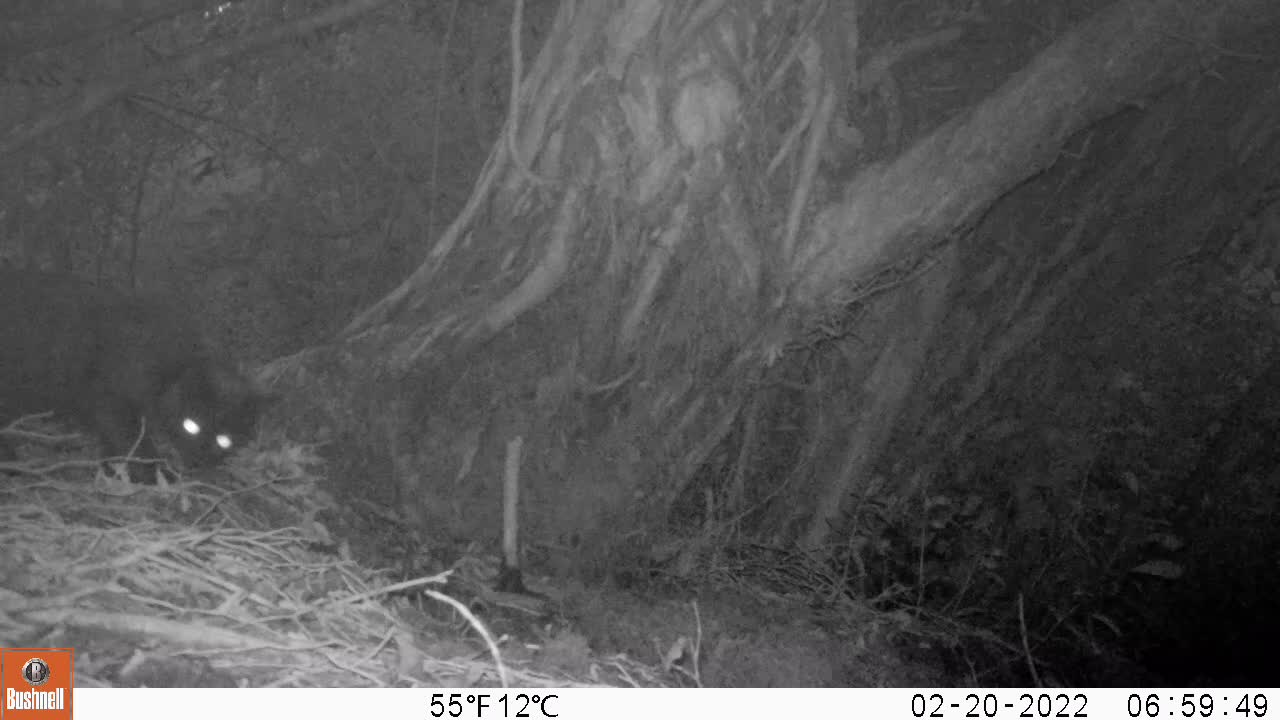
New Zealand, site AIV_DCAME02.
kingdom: Animalia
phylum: Chordata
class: Mammalia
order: Carnivora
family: Felidae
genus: Felis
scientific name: Felis catus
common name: domestic cat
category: cat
Cat (domestic cat) (Felis catus).